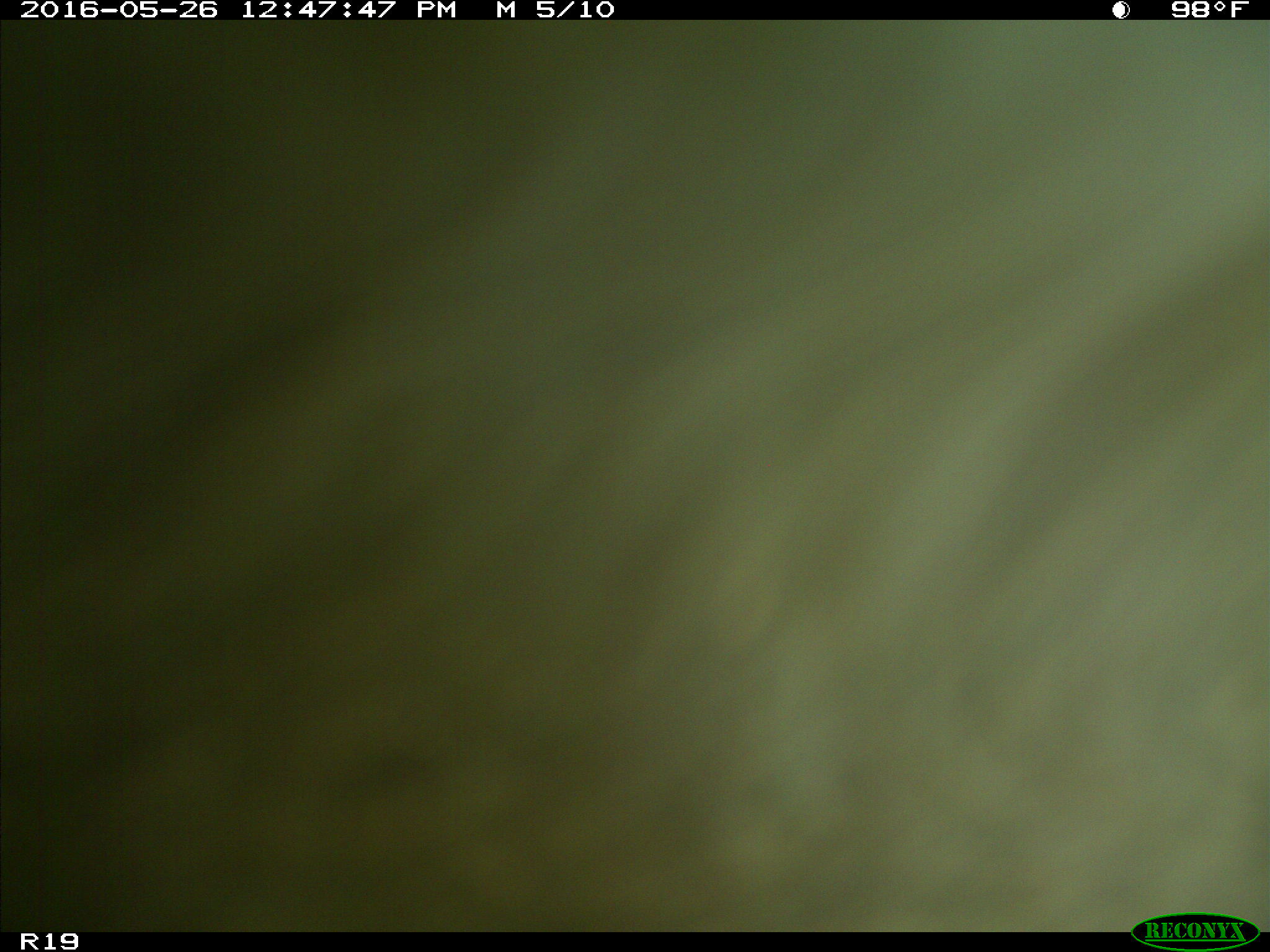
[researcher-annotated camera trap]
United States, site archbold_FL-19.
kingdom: Animalia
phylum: Chordata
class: Mammalia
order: Artiodactyla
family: Bovidae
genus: Bos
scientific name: Bos taurus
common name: domestic cow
Bos taurus (domestic cow).